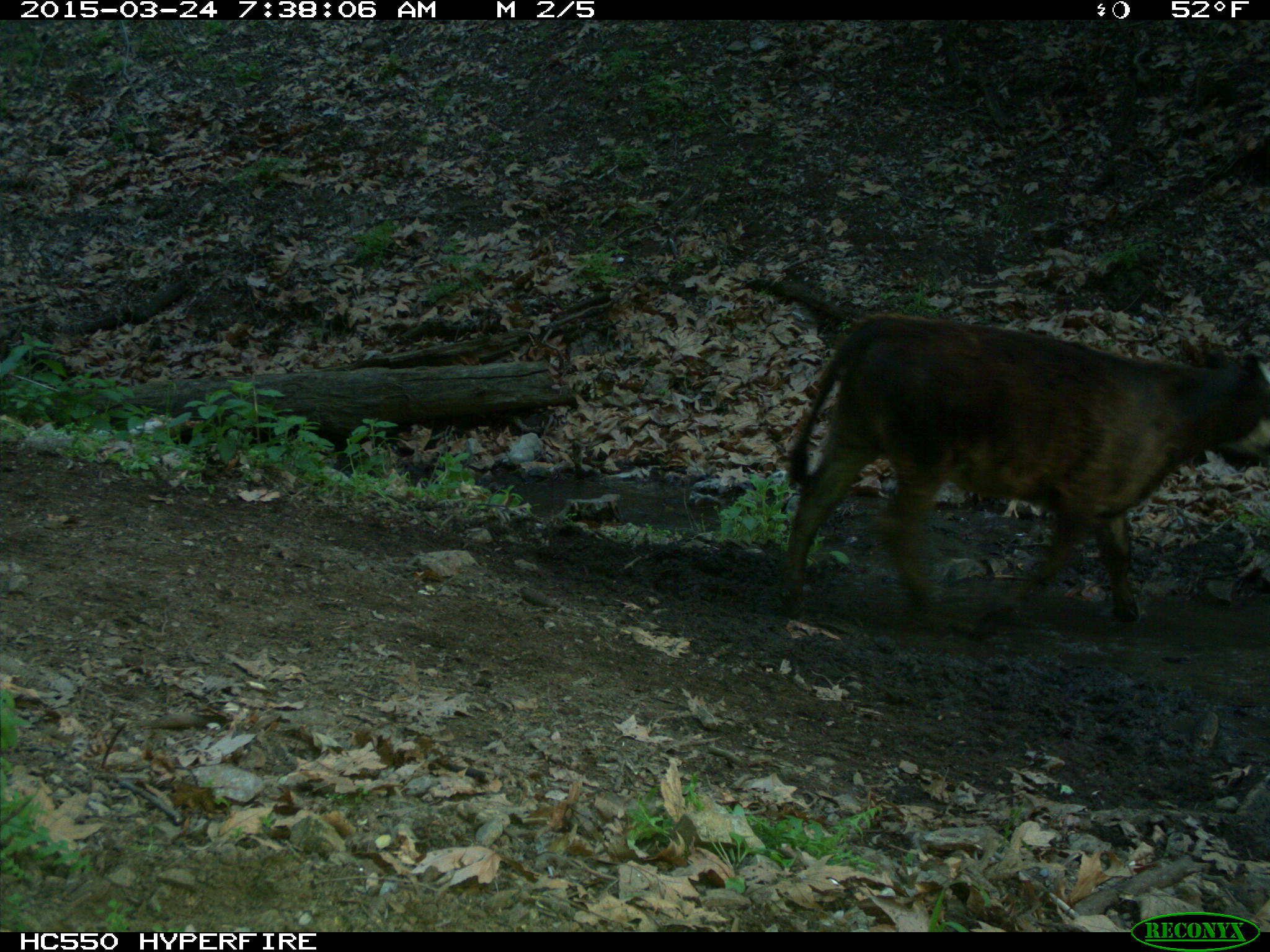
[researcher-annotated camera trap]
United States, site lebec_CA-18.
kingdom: Animalia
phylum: Chordata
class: Mammalia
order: Artiodactyla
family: Bovidae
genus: Bos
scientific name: Bos taurus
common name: domestic cow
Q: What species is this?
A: Bos taurus (domestic cow).